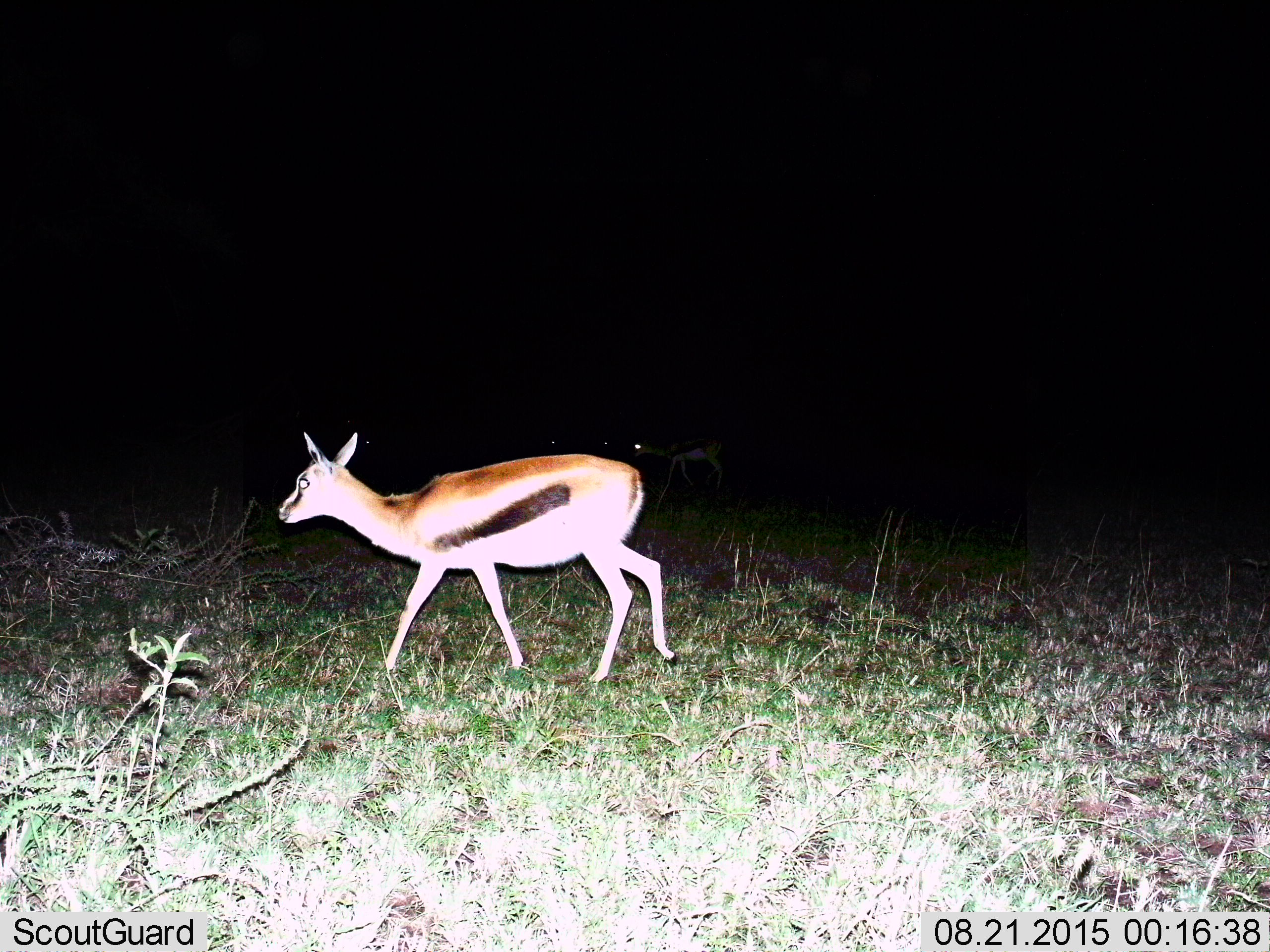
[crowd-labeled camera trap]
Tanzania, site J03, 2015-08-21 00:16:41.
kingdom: Animalia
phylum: Chordata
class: Mammalia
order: Artiodactyla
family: Bovidae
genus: Eudorcas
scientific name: Eudorcas thomsonii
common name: thomson's gazelle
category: gazellethomsons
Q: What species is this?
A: Gazellethomsons (thomson's gazelle) (Eudorcas thomsonii).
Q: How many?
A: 4.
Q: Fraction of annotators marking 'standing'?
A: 38%.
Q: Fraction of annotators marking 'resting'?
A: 0%.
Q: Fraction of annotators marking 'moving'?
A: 88%.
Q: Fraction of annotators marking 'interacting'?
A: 0%.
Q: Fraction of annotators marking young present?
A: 0%.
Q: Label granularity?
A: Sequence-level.